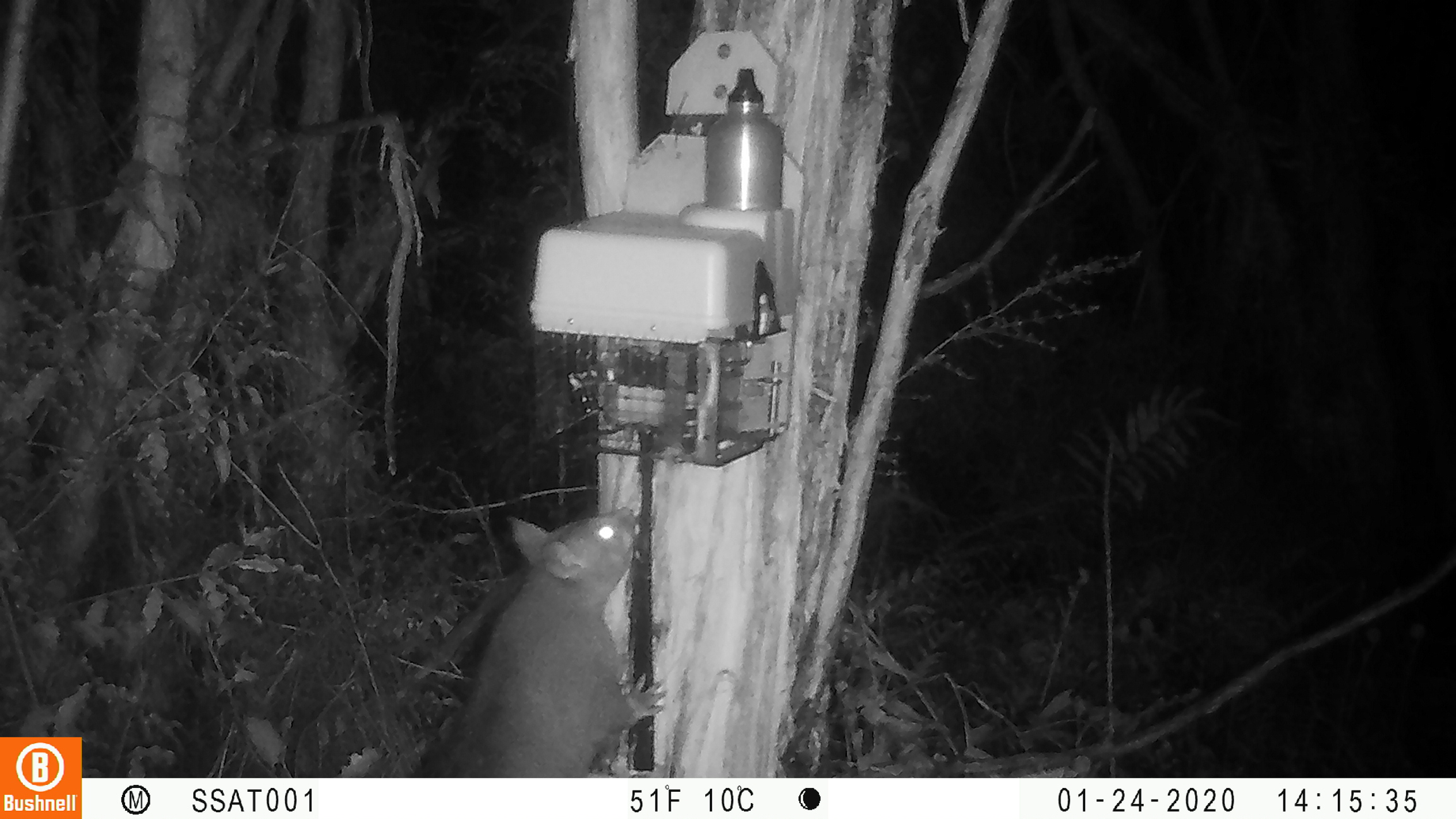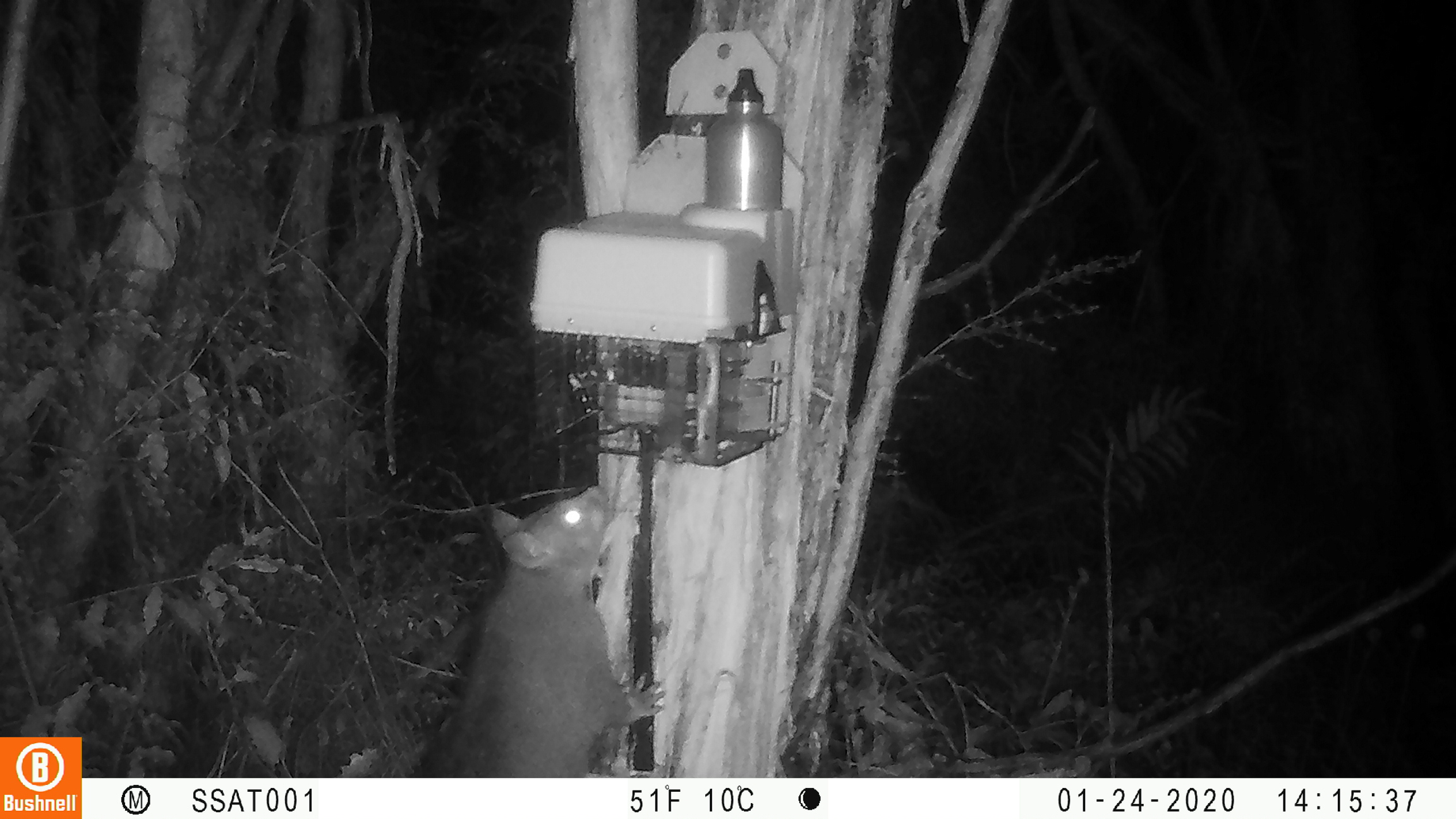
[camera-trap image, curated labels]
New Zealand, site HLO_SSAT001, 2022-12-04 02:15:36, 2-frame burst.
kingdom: Animalia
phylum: Chordata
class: Mammalia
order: Diprotodontia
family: Phalangeridae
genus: Trichosurus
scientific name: Trichosurus vulpecula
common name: common brushtail possum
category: possum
Possum (common brushtail possum) (Trichosurus vulpecula).